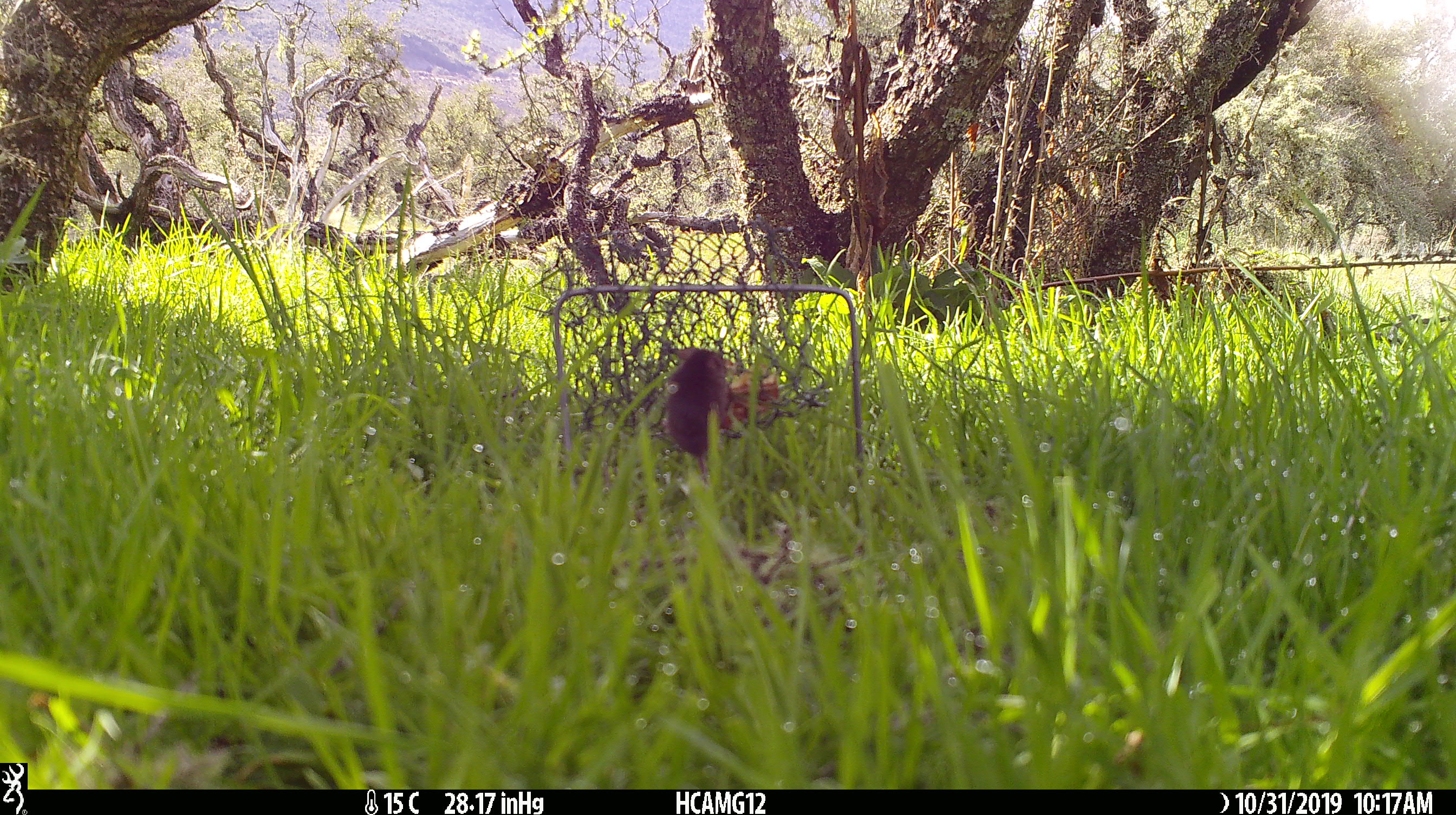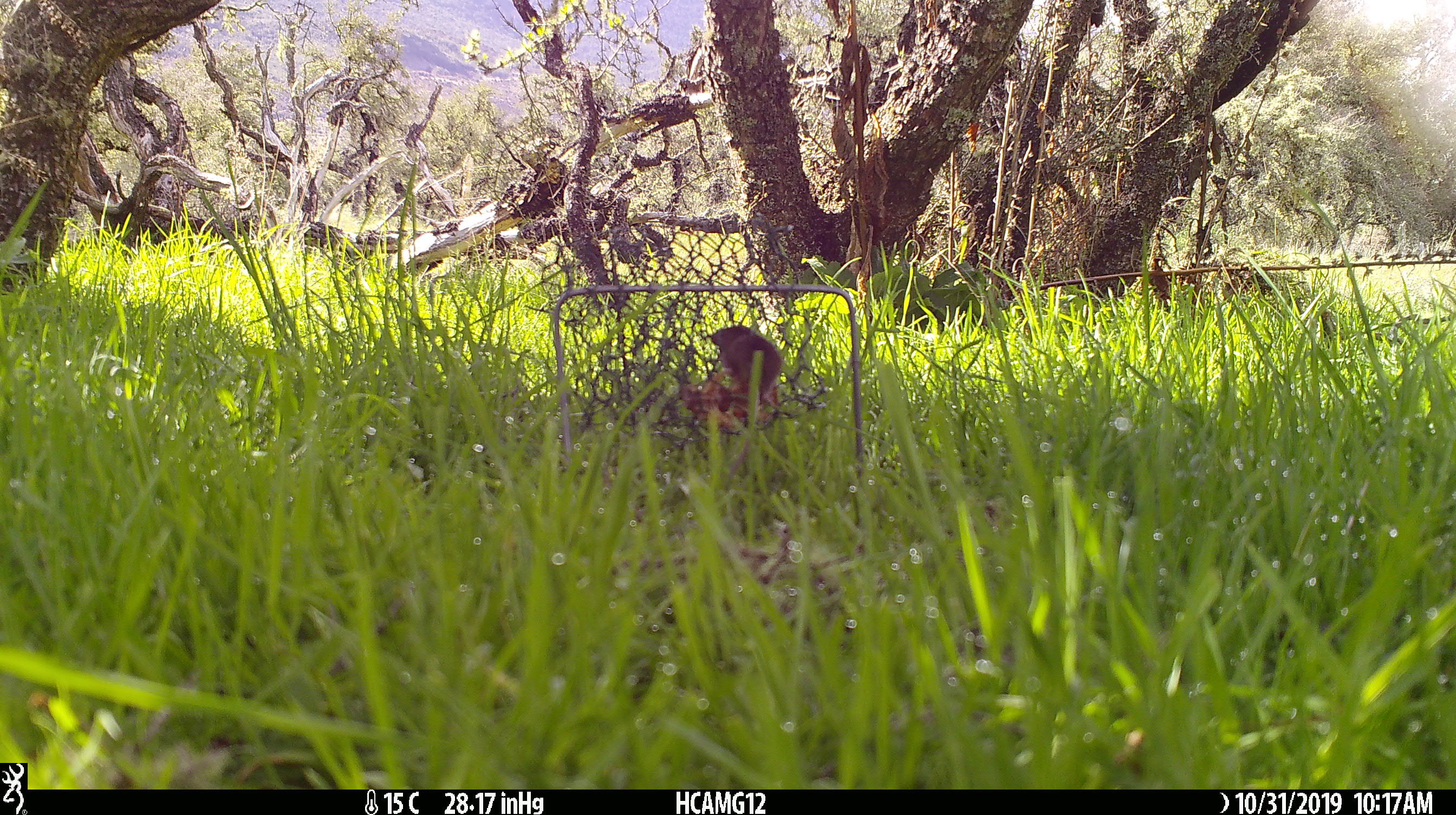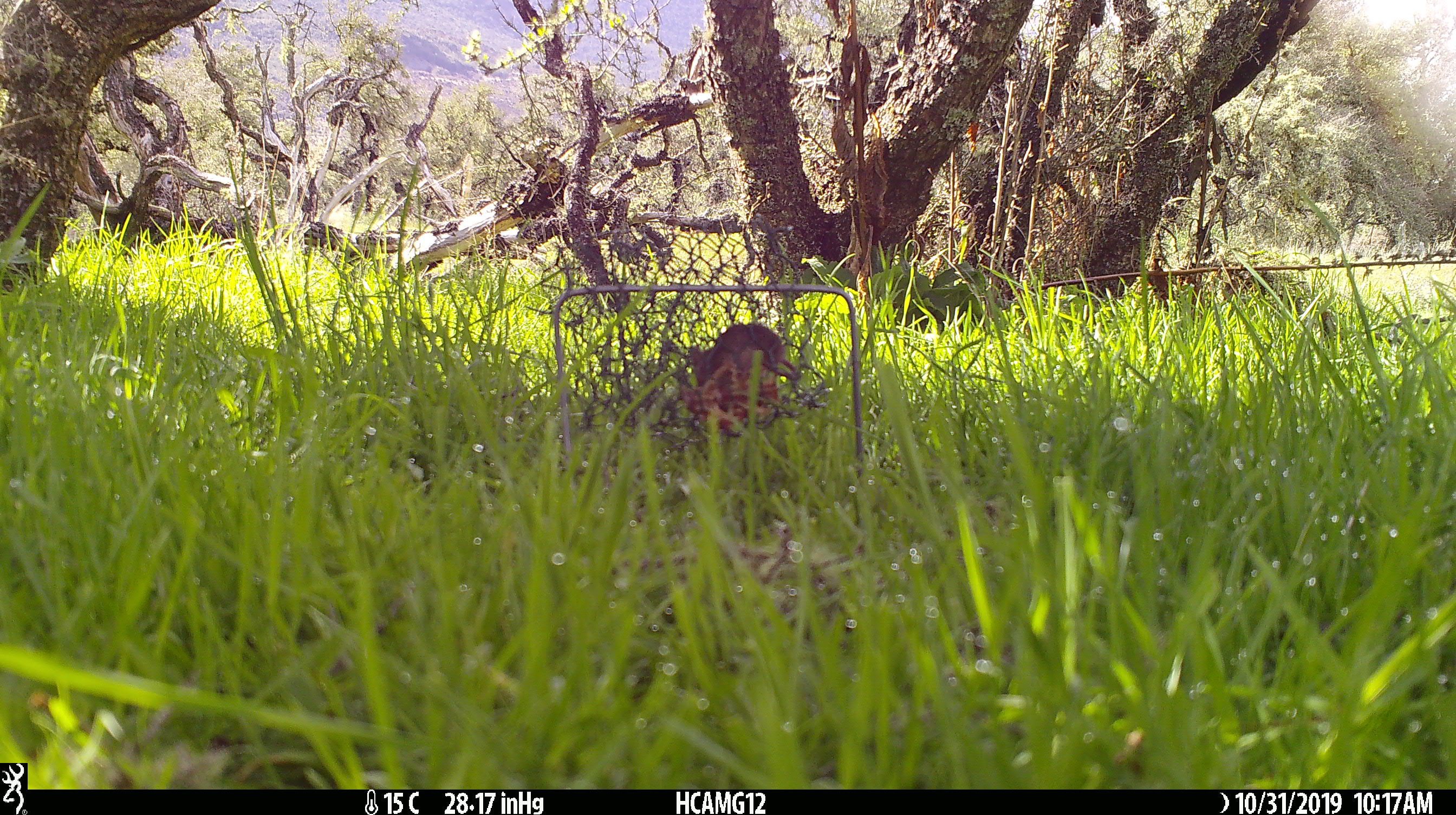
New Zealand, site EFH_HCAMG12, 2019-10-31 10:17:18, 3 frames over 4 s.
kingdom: Animalia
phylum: Chordata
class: Mammalia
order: Rodentia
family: Muridae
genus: Mus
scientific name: Mus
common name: mouse